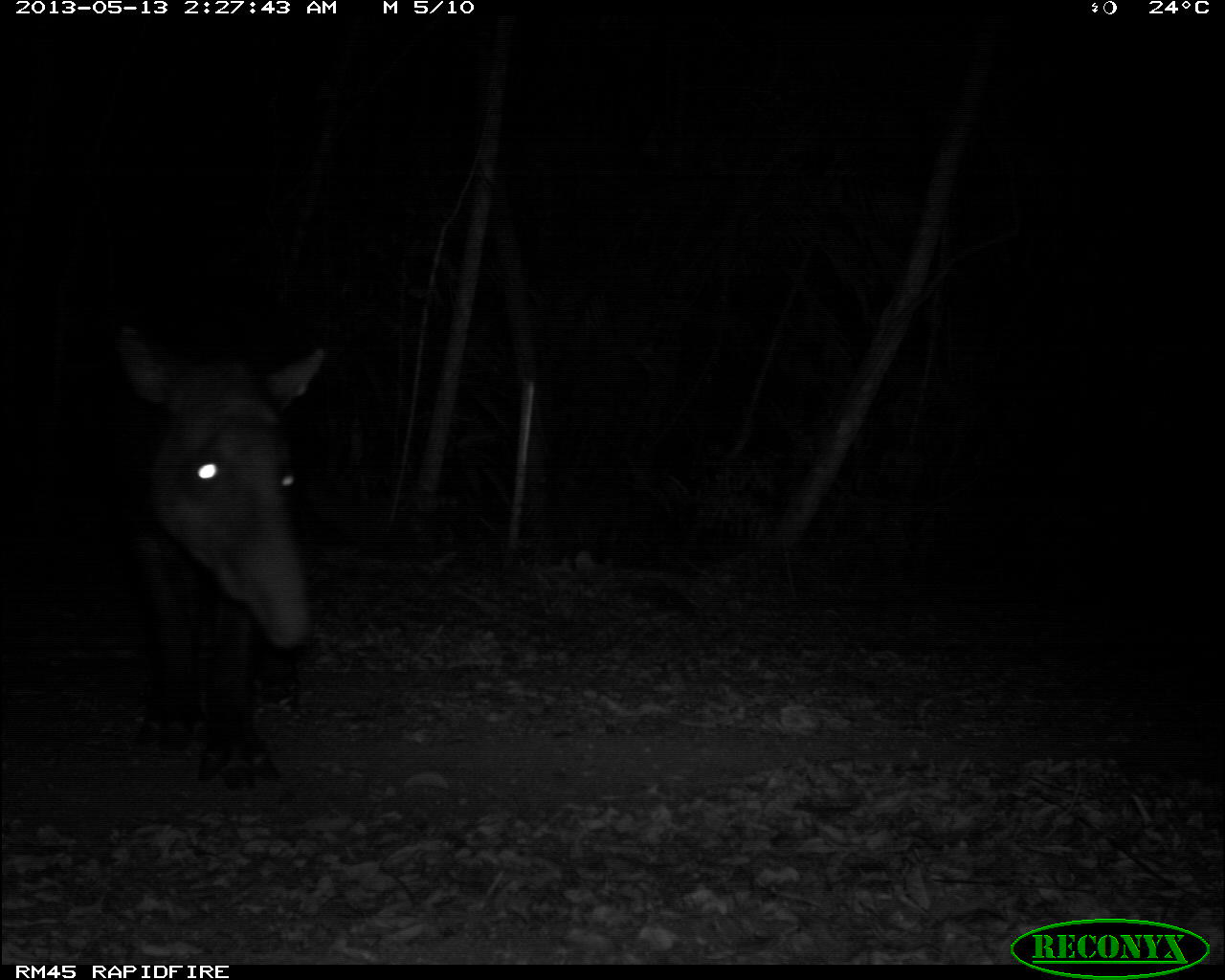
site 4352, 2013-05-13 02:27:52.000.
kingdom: Animalia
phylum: Chordata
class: Mammalia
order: Perissodactyla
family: Tapiridae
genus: Tapirus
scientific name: Tapirus bairdii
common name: baird's tapir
Tapirus bairdii (baird's tapir), count 1.